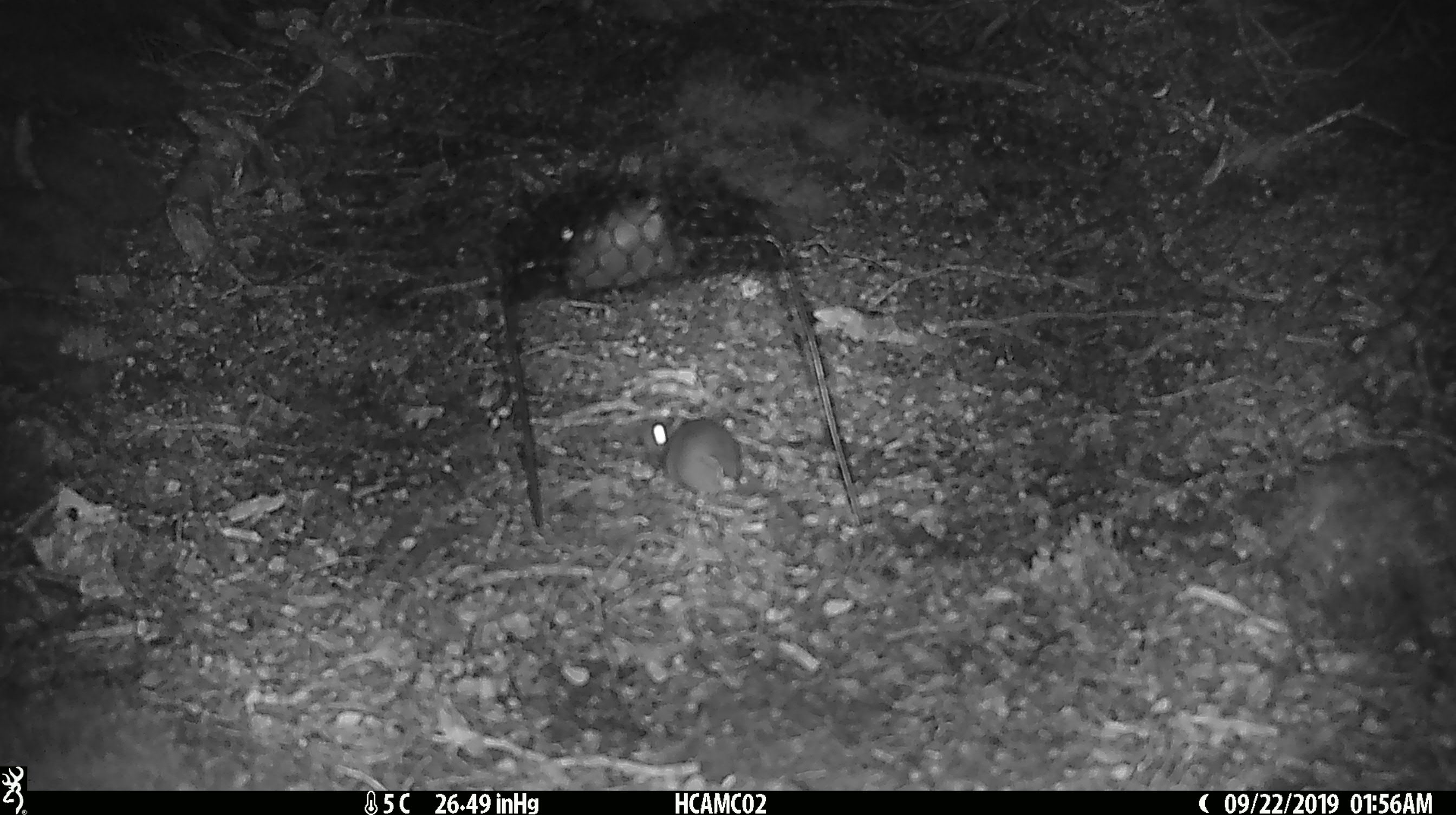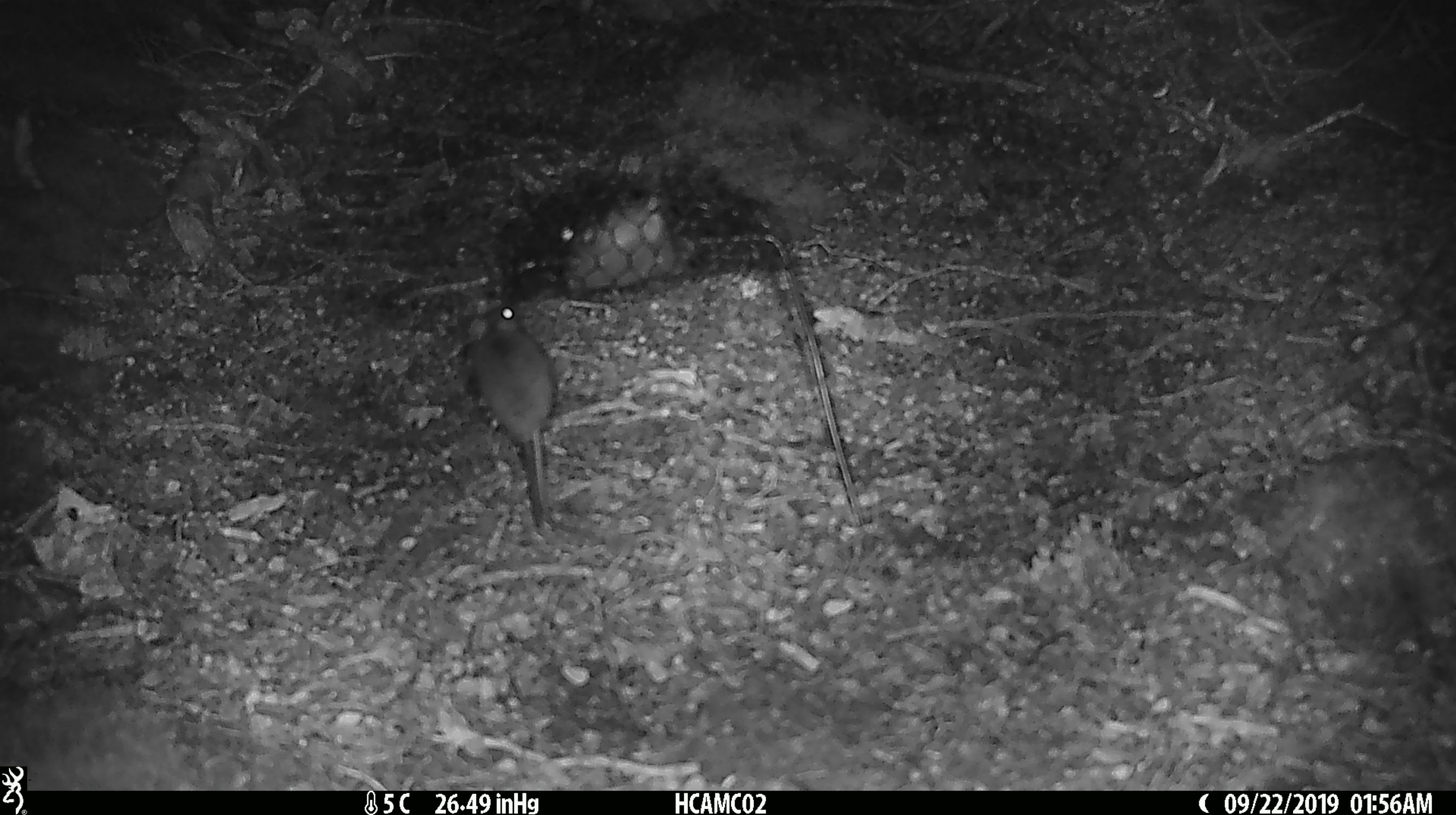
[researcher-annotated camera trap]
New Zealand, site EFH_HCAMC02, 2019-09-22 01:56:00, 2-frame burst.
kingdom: Animalia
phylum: Chordata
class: Mammalia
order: Rodentia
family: Muridae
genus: Mus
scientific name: Mus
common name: mouse